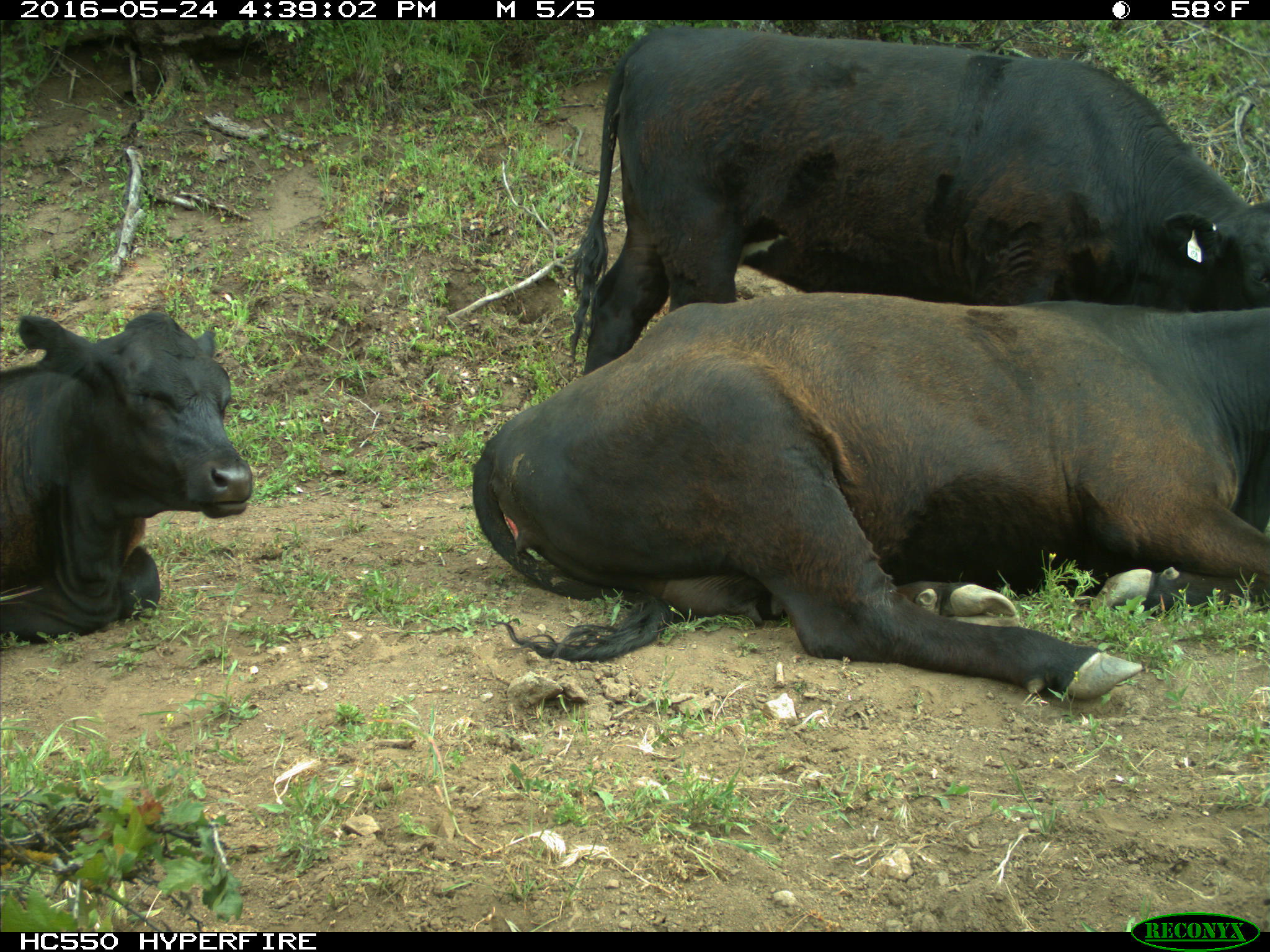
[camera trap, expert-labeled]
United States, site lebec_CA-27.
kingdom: Animalia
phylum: Chordata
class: Mammalia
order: Artiodactyla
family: Bovidae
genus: Bos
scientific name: Bos taurus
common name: domestic cow